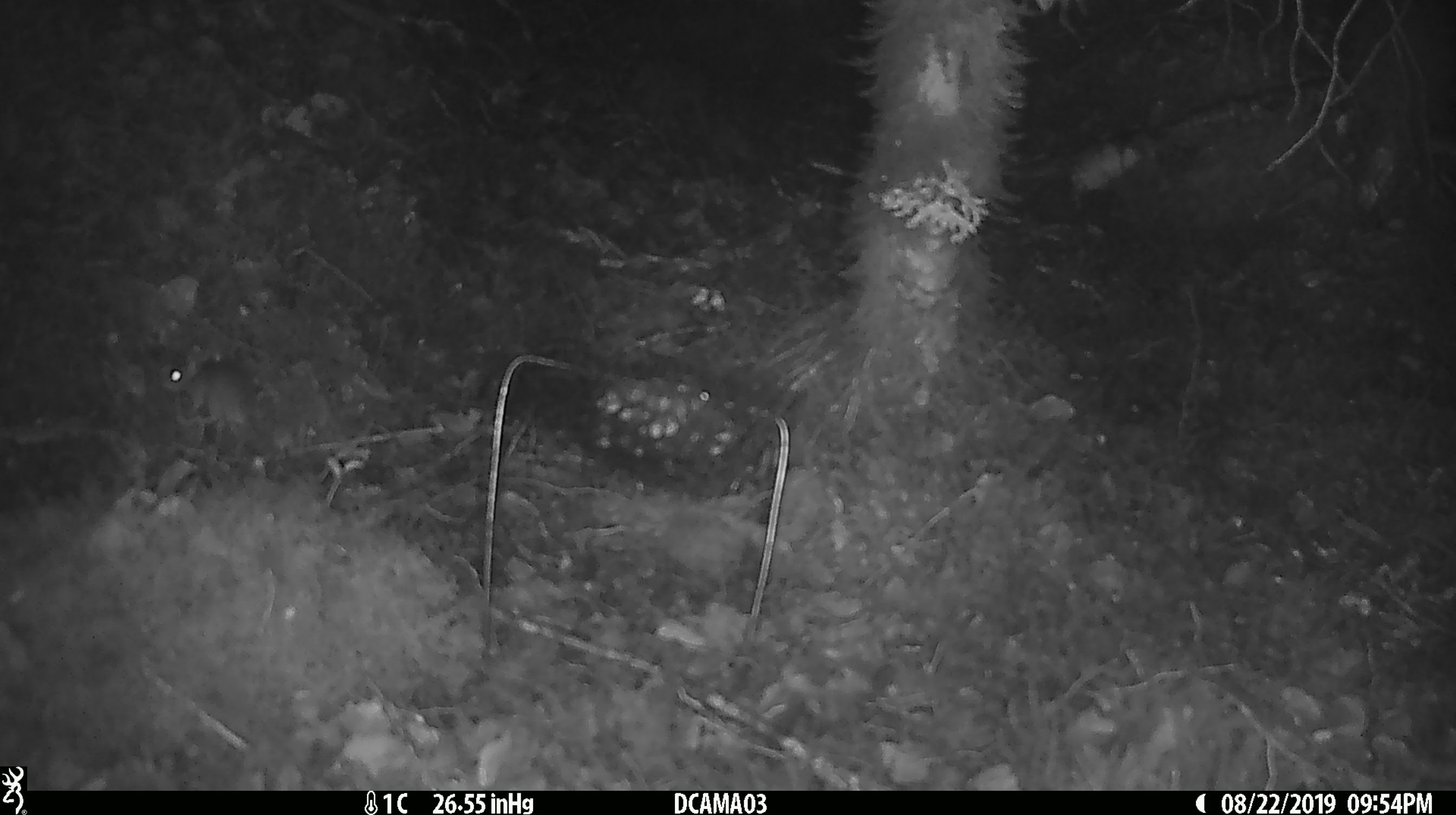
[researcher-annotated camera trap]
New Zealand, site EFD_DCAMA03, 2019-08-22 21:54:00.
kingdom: Animalia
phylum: Chordata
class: Mammalia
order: Rodentia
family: Muridae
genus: Mus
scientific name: Mus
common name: mouse